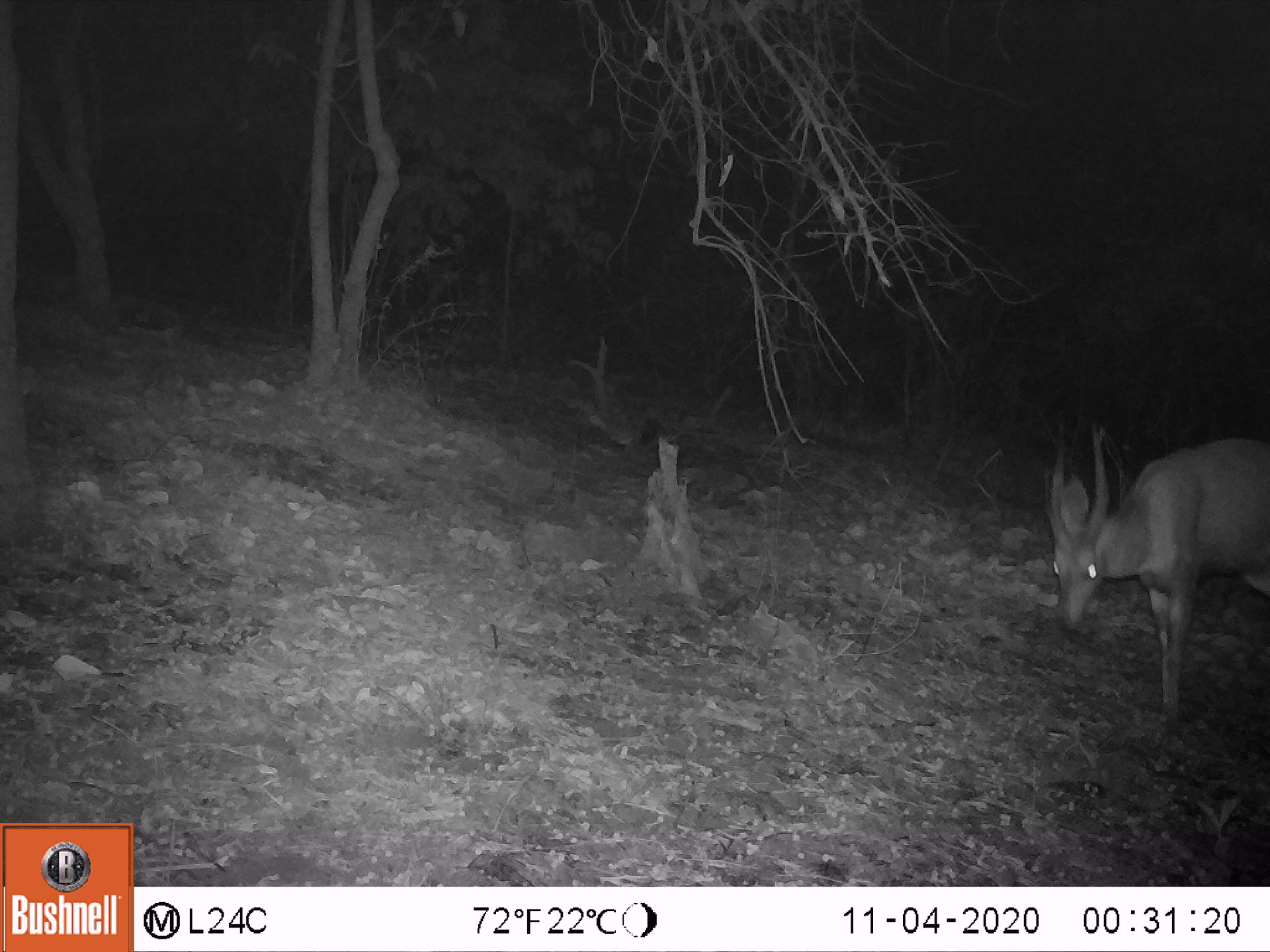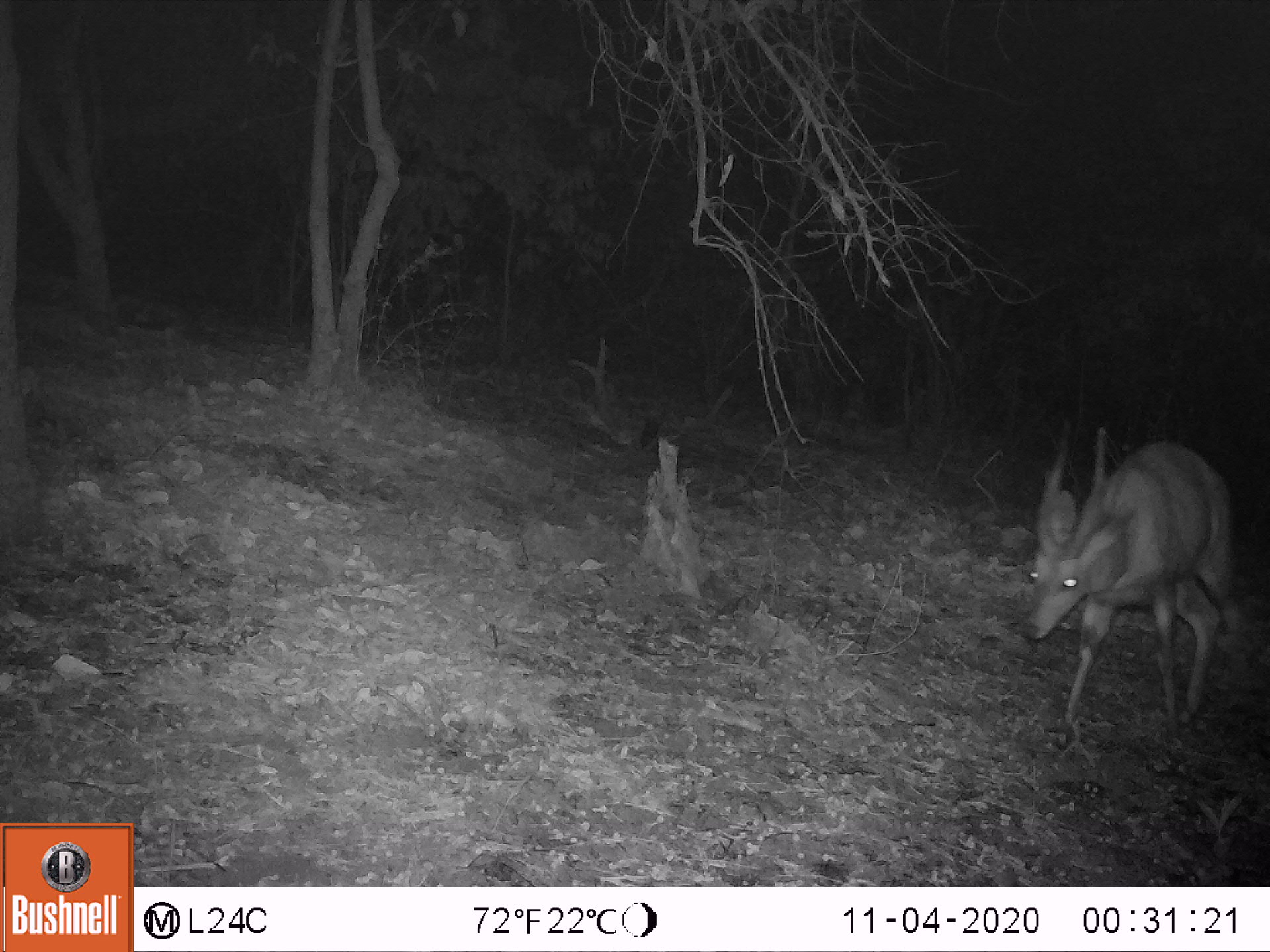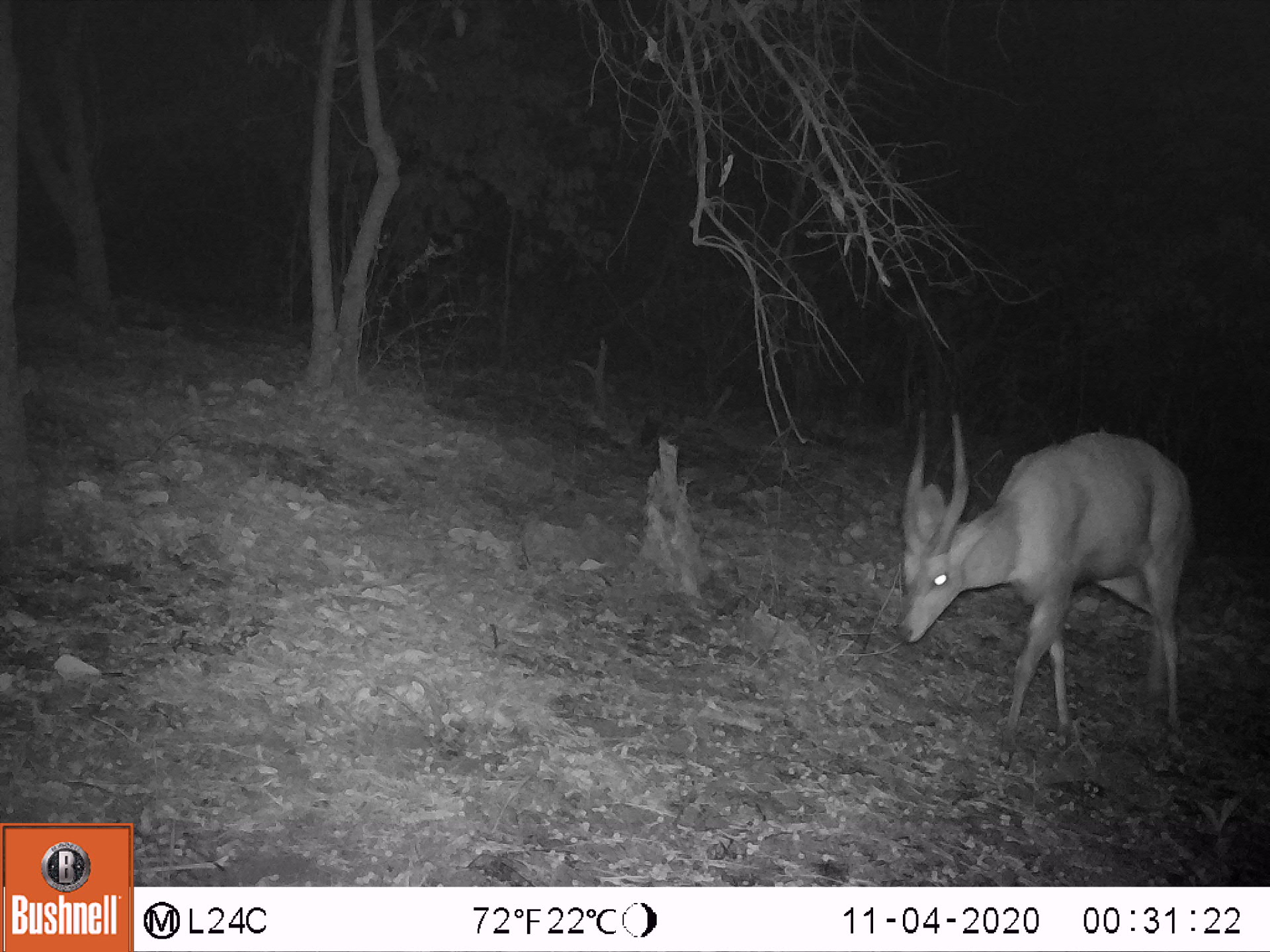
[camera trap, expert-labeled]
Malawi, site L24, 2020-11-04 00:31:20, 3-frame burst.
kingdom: Animalia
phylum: Chordata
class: Mammalia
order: Artiodactyla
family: Bovidae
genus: Tragelaphus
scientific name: Tragelaphus sylvaticus sylvaticus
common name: cape bushbuck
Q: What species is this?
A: Cape bushbuck (Tragelaphus sylvaticus sylvaticus).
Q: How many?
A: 1.